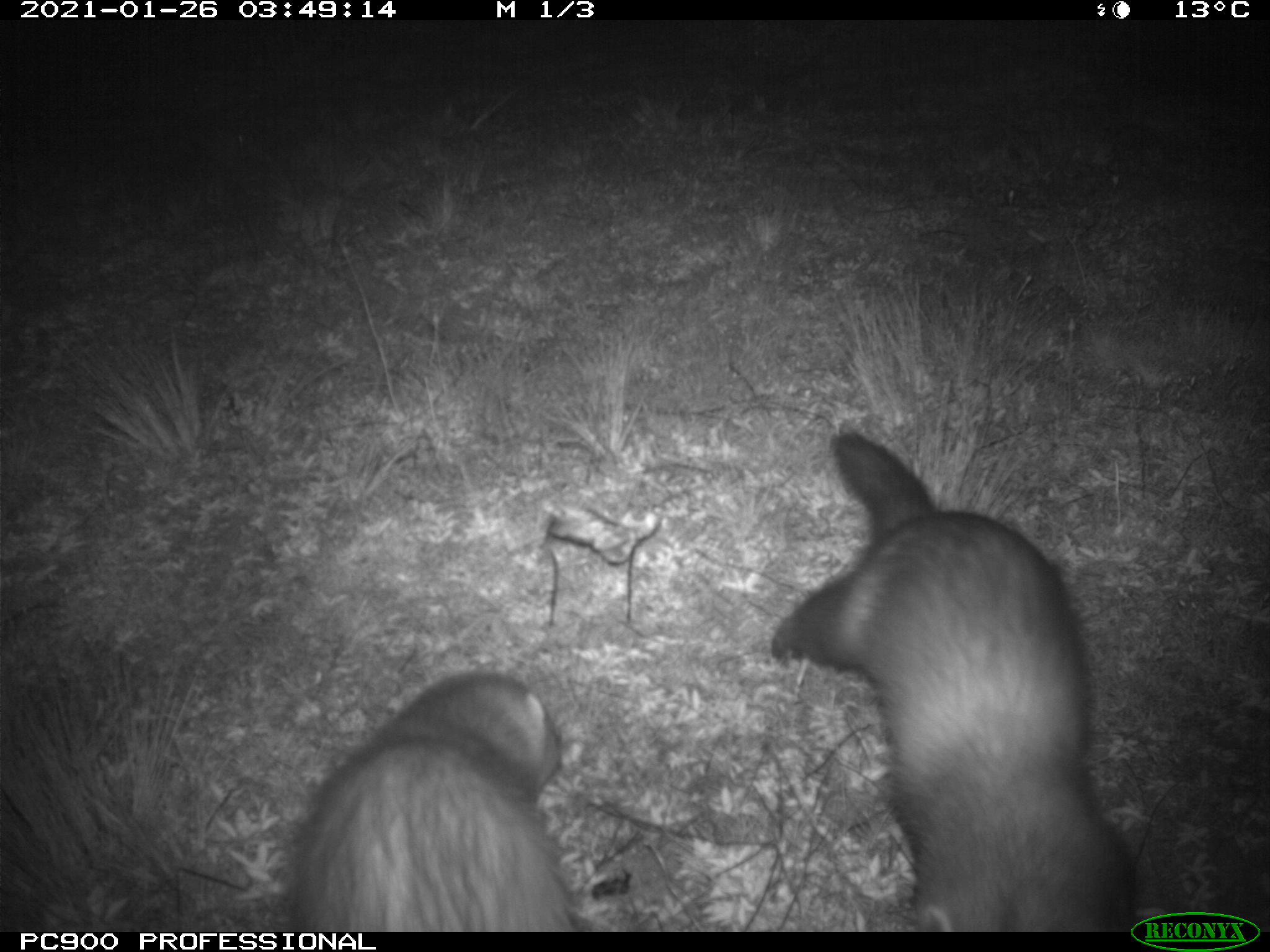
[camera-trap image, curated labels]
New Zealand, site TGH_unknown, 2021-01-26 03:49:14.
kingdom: Animalia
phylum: Chordata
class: Mammalia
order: Carnivora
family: Mustelidae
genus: Mustela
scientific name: Mustela furo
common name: ferret